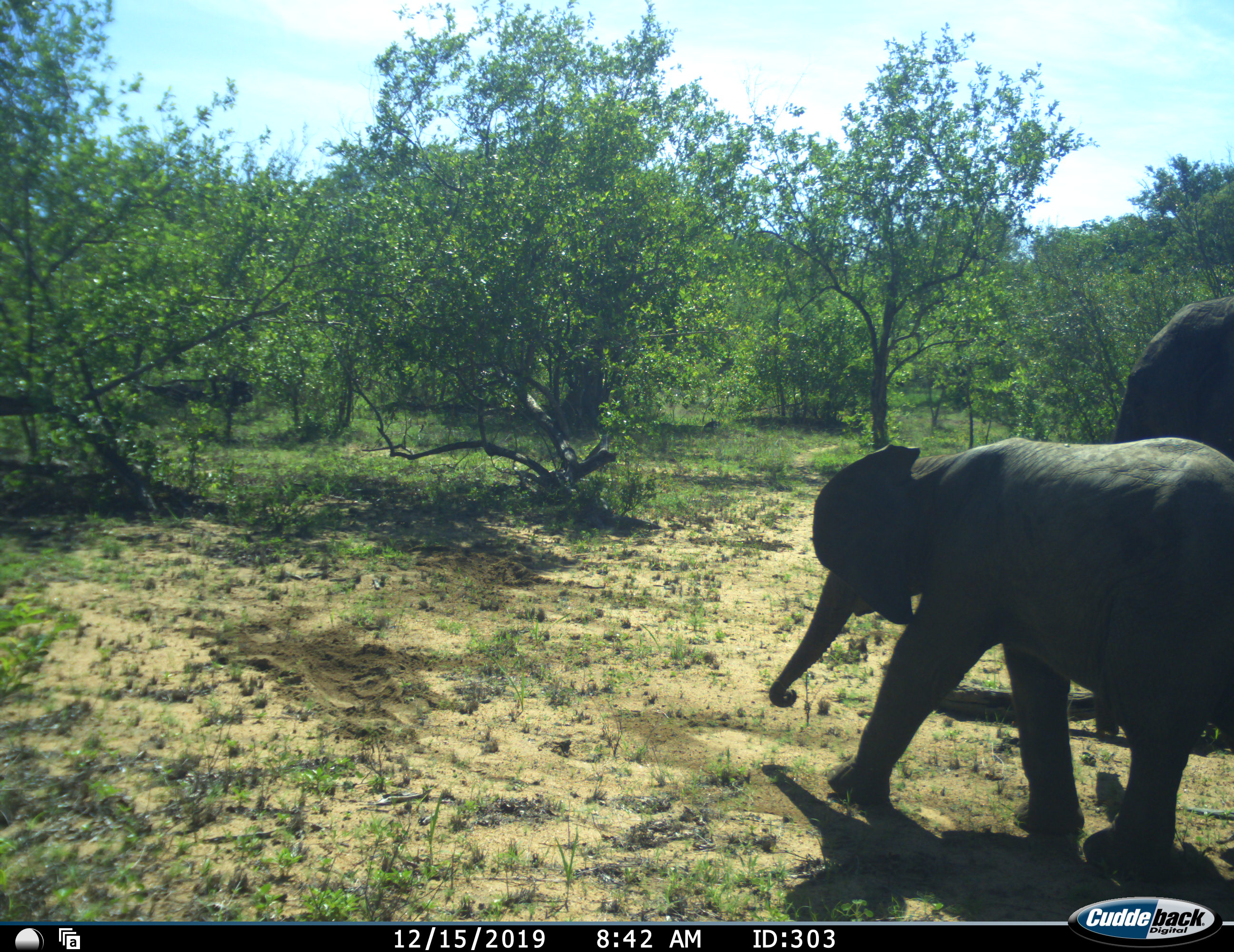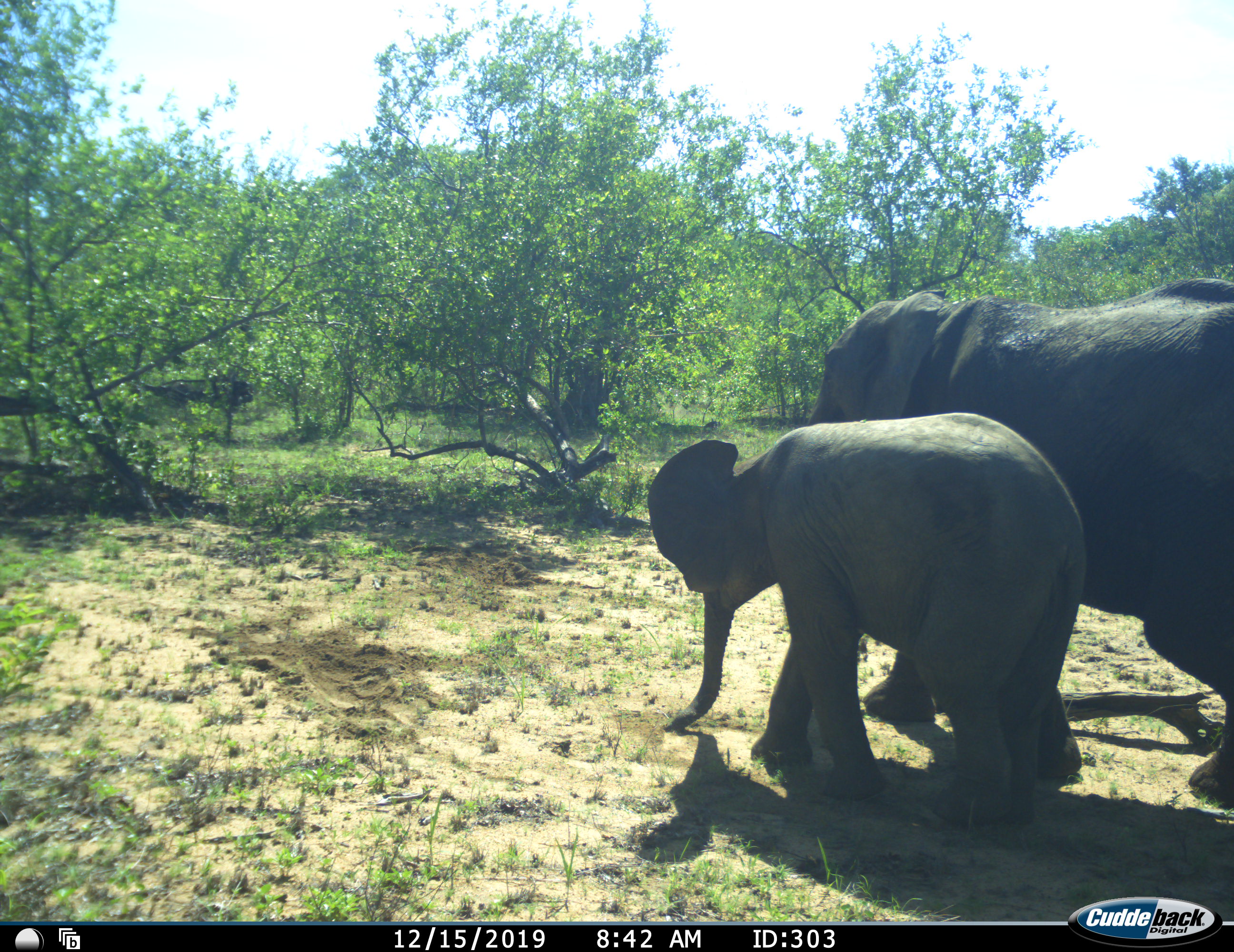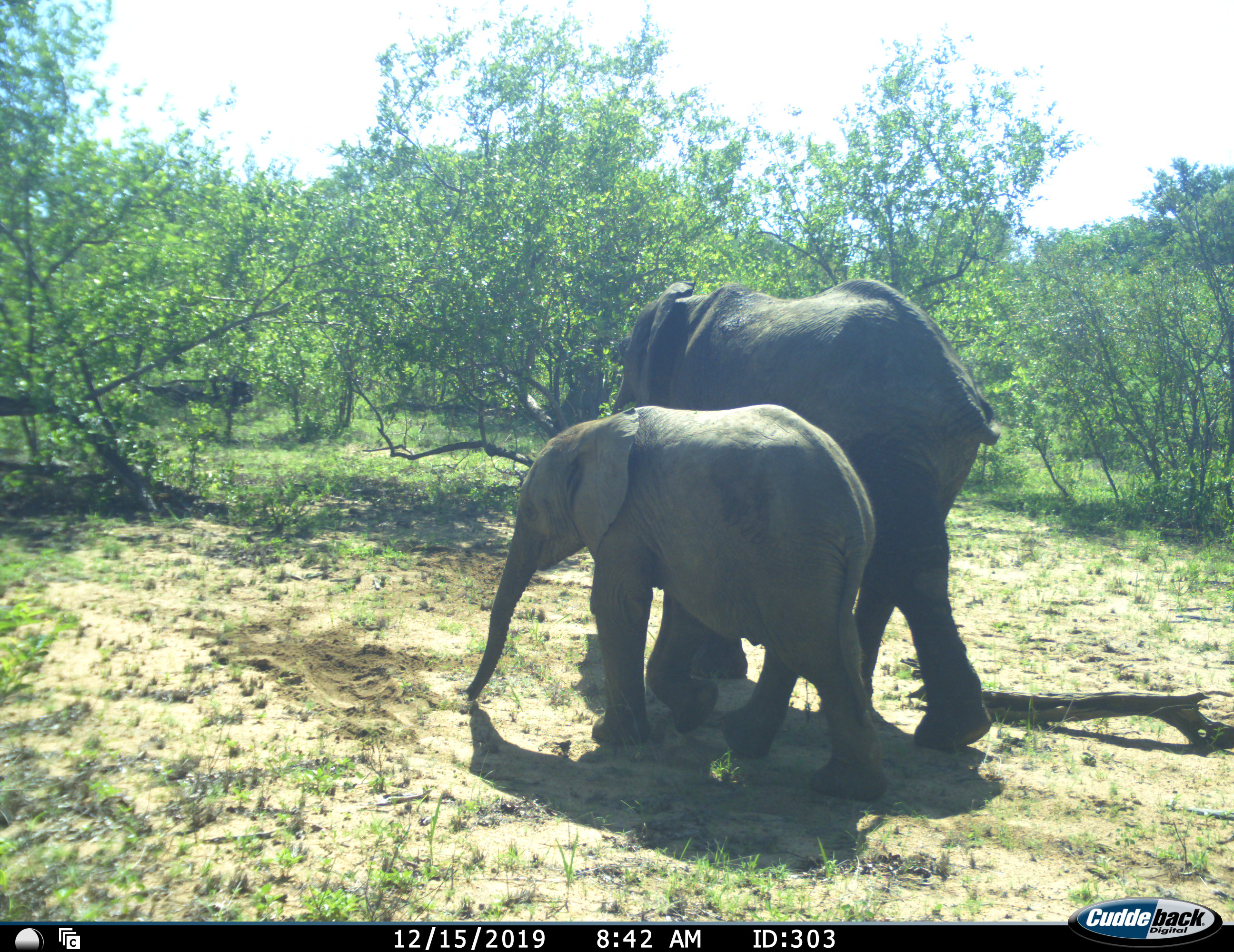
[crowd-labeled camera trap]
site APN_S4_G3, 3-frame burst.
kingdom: Animalia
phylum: Chordata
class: Mammalia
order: Proboscidea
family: Elephantidae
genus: Loxodonta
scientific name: Loxodonta africana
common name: african bush elephant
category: elephant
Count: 2.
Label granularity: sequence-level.